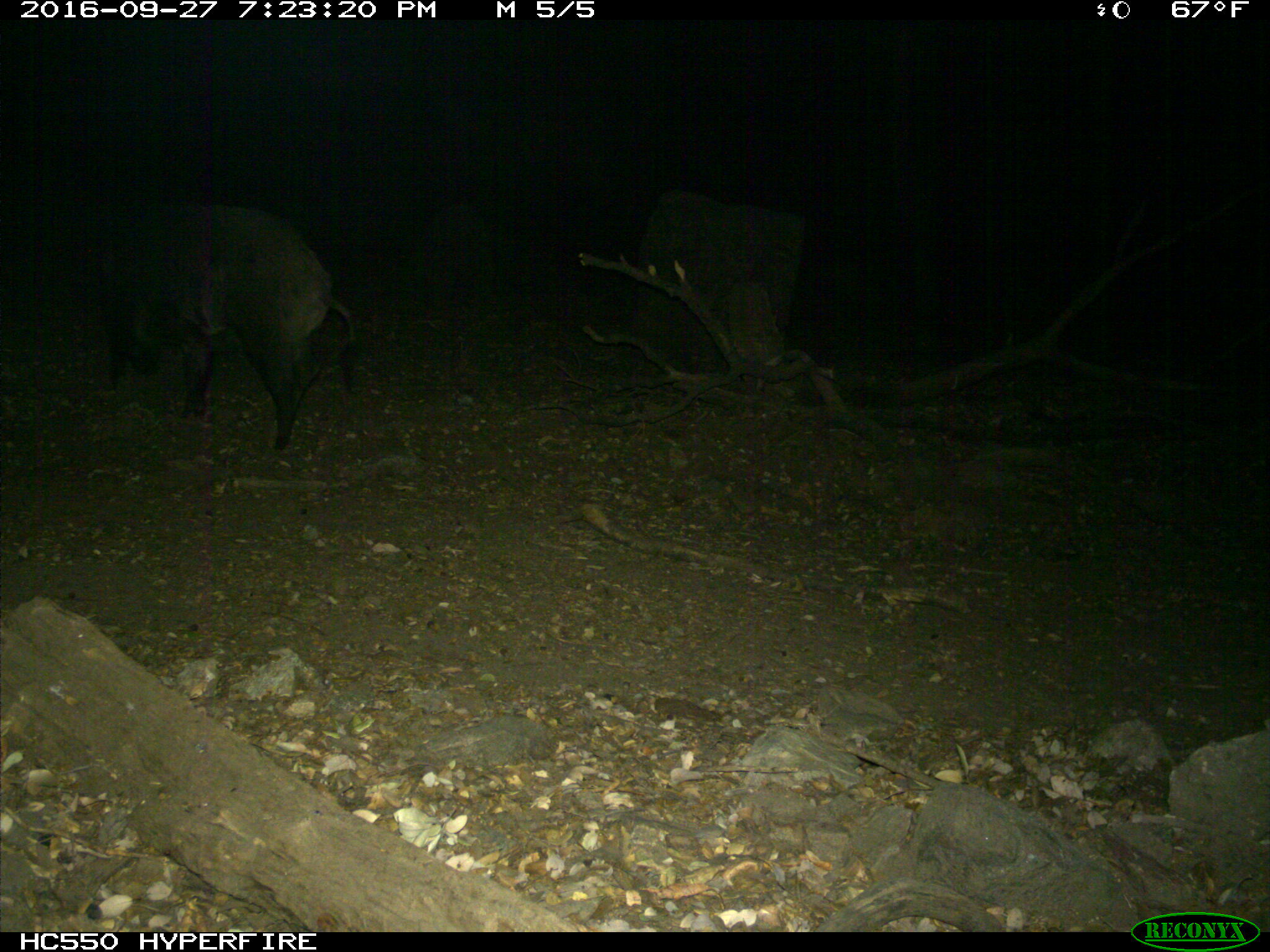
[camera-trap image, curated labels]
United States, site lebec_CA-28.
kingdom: Animalia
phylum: Chordata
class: Mammalia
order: Artiodactyla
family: Suidae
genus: Sus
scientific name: Sus scrofa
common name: wild boar